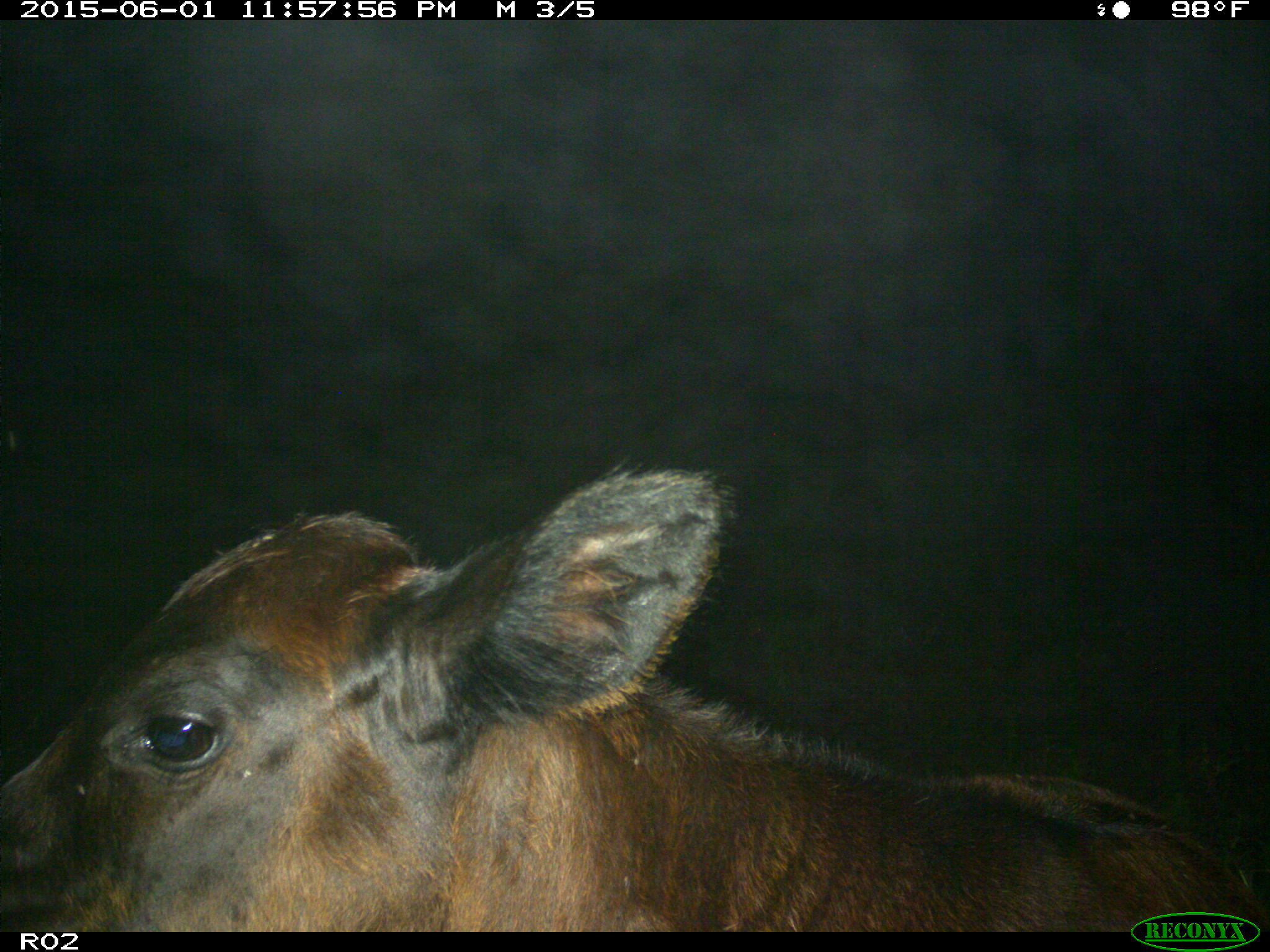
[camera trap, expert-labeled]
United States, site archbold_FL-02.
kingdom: Animalia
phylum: Chordata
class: Mammalia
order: Artiodactyla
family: Bovidae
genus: Bos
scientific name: Bos taurus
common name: domestic cow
Bos taurus (domestic cow).